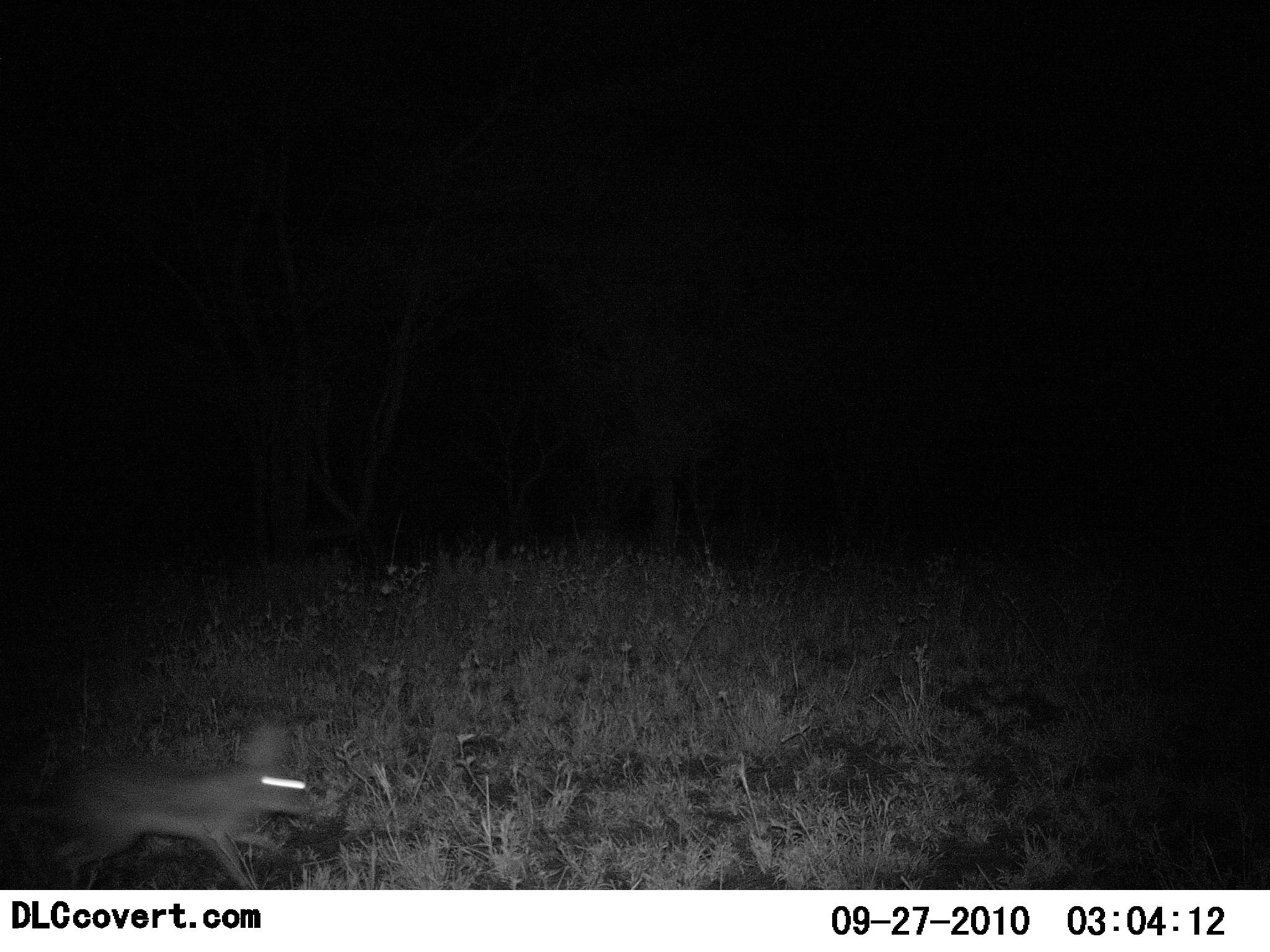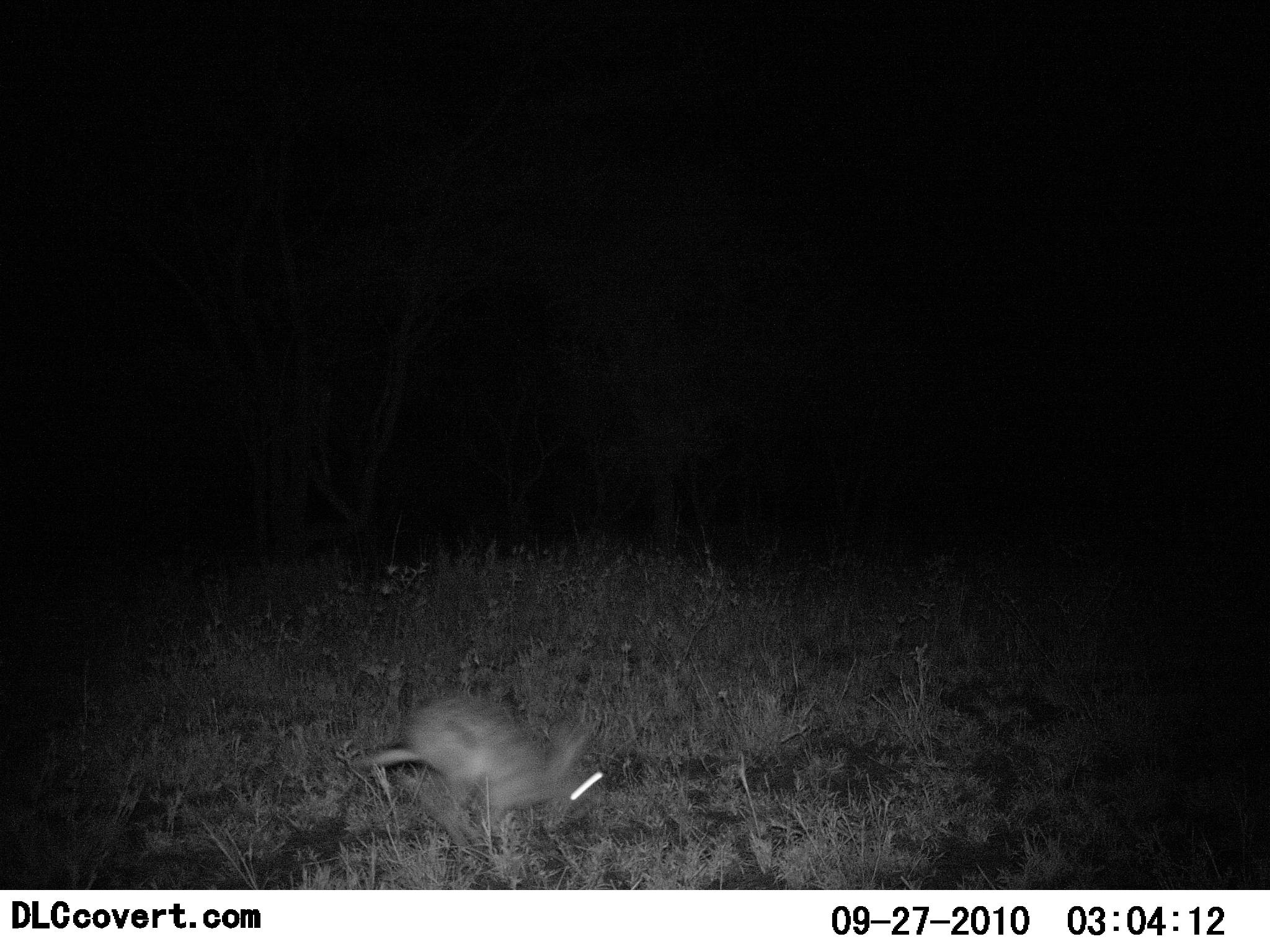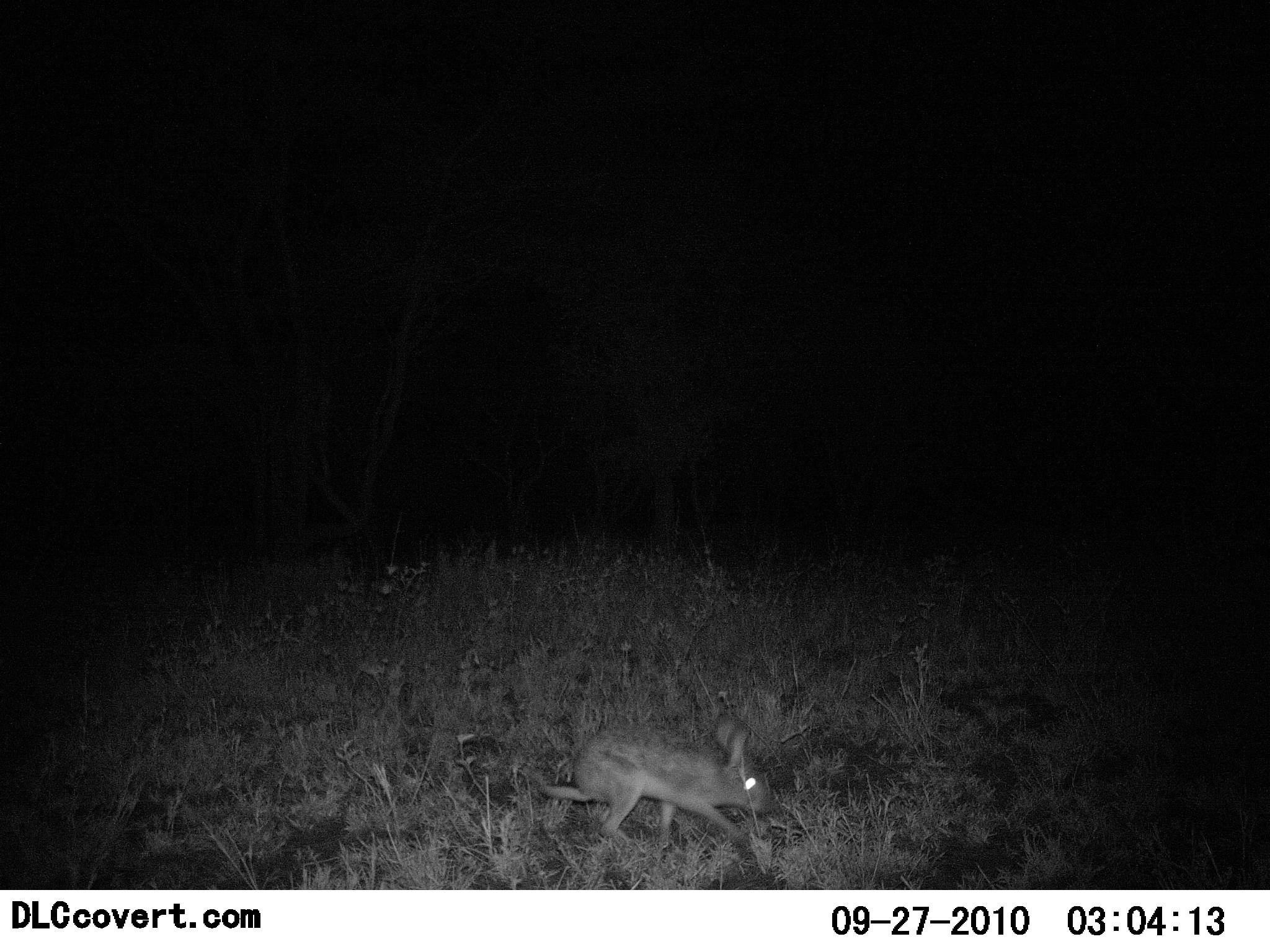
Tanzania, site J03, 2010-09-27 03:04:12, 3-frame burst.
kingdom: Animalia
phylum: Chordata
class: Mammalia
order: Lagomorpha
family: Leporidae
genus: Lepus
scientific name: Lepus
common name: hare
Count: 1.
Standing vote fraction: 8%.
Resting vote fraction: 0%.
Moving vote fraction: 100%.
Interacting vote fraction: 0%.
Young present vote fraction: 0%.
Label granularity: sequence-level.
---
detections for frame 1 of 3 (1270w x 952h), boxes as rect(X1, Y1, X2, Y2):
animal: rect(34, 716, 317, 890)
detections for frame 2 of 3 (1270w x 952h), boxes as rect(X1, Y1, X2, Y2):
animal: rect(364, 686, 610, 868)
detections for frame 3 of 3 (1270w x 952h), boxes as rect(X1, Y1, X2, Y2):
animal: rect(543, 714, 772, 849)